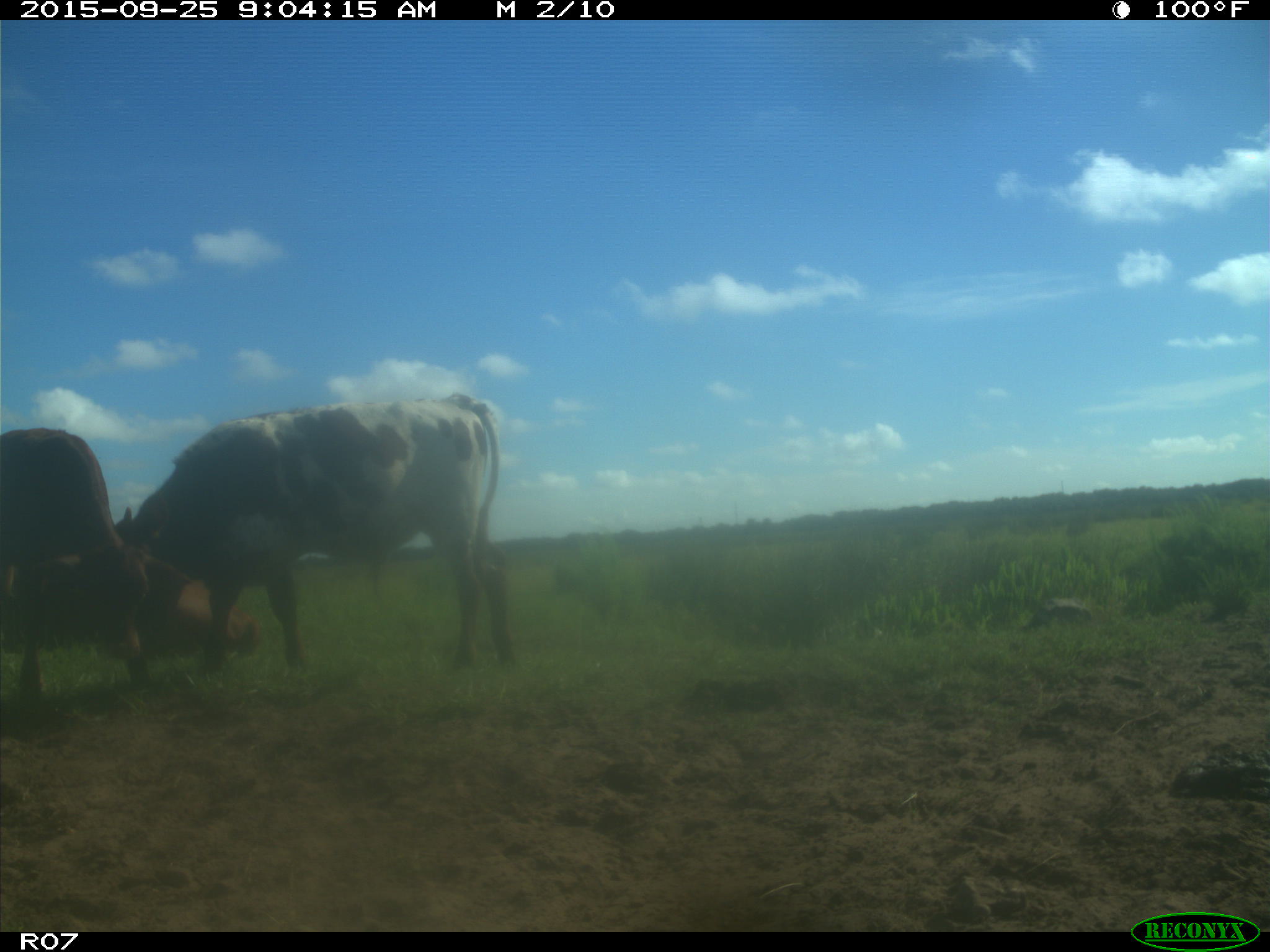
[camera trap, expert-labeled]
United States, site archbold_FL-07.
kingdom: Animalia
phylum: Chordata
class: Mammalia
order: Artiodactyla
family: Bovidae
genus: Bos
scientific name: Bos taurus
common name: domestic cow